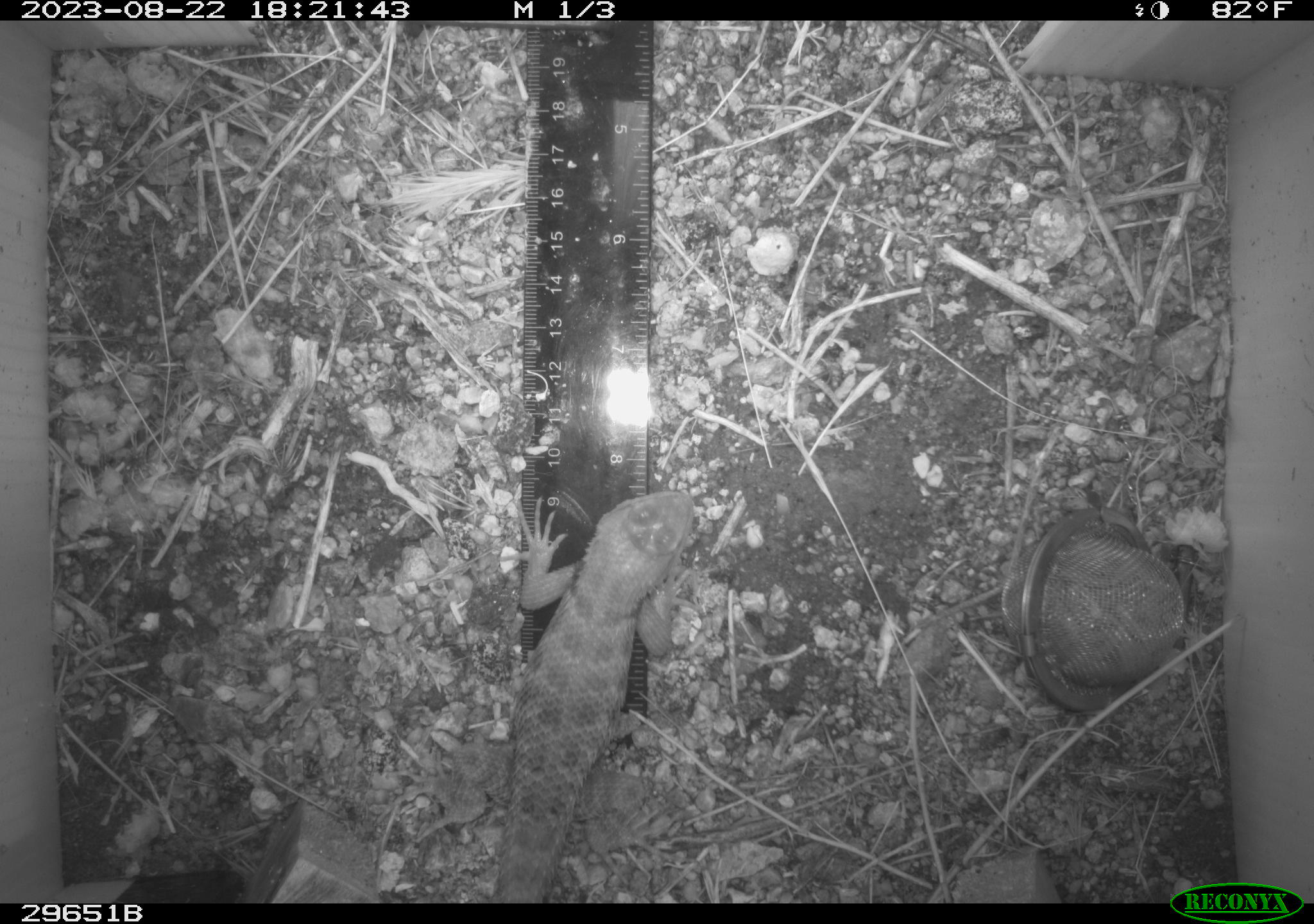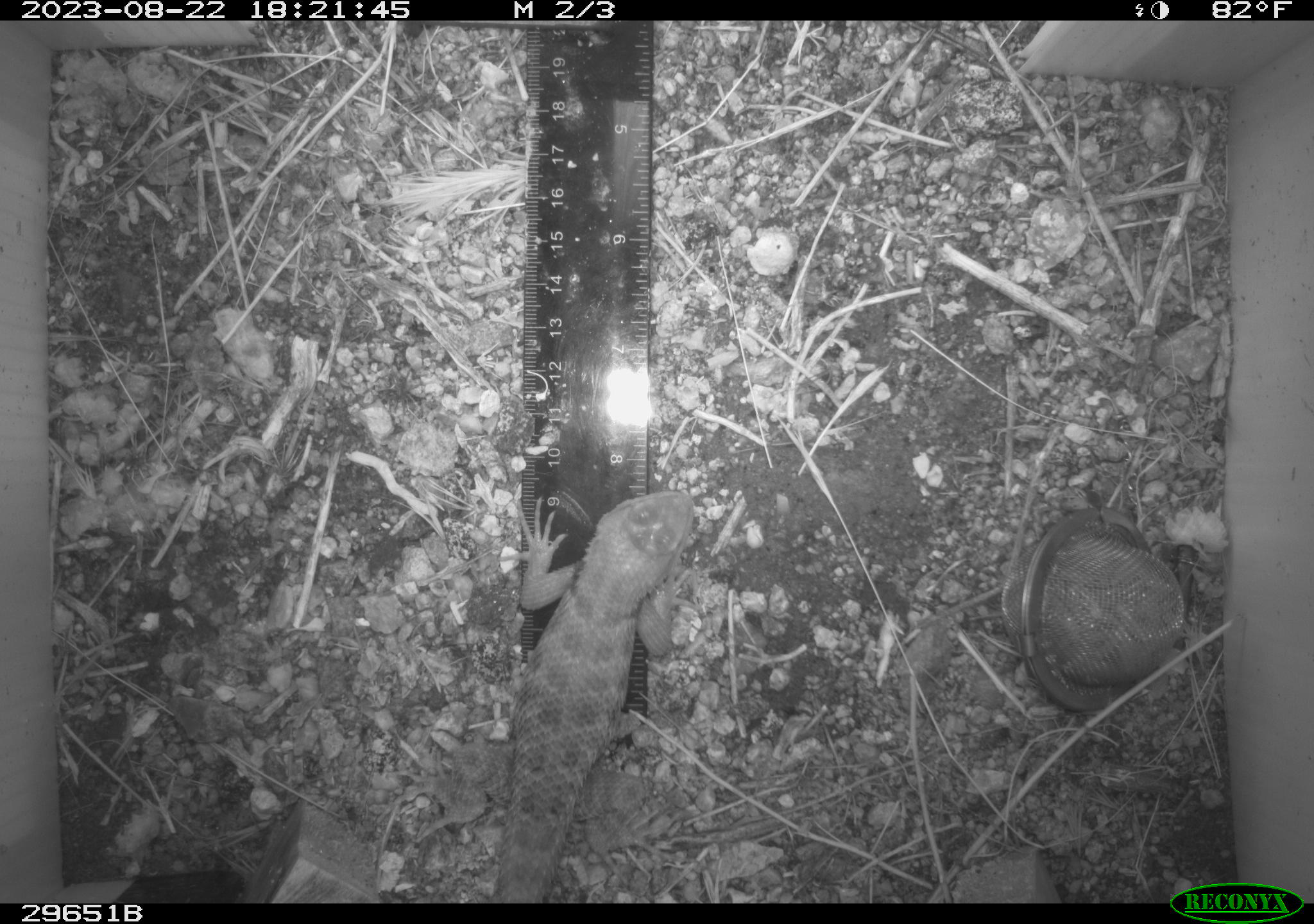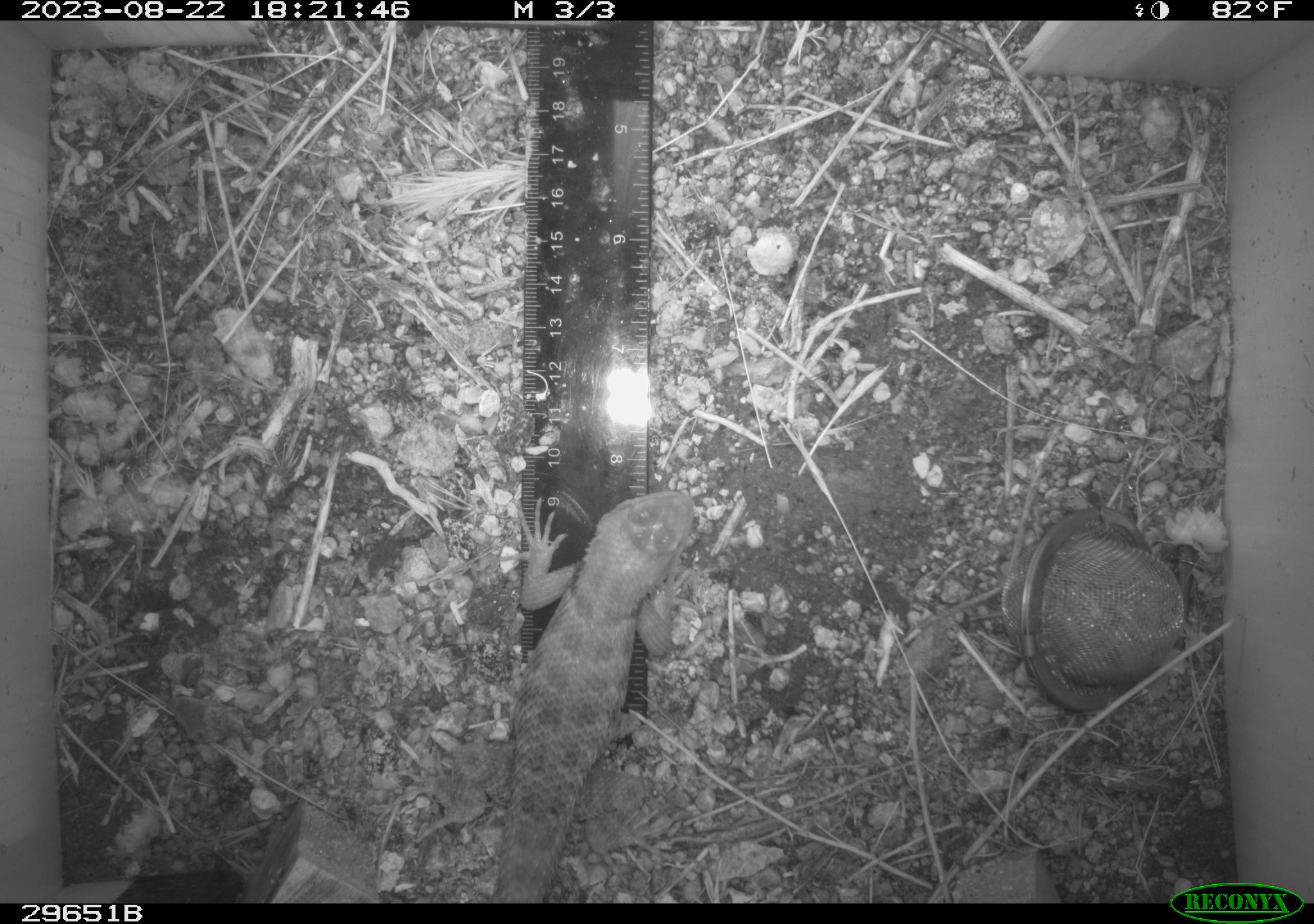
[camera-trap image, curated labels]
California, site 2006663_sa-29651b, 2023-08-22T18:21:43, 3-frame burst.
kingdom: Animalia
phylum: Chordata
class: Reptilia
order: Squamata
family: Phrynosomatidae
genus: Sceloporus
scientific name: Sceloporus uniformis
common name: yellow-backed spiny lizard